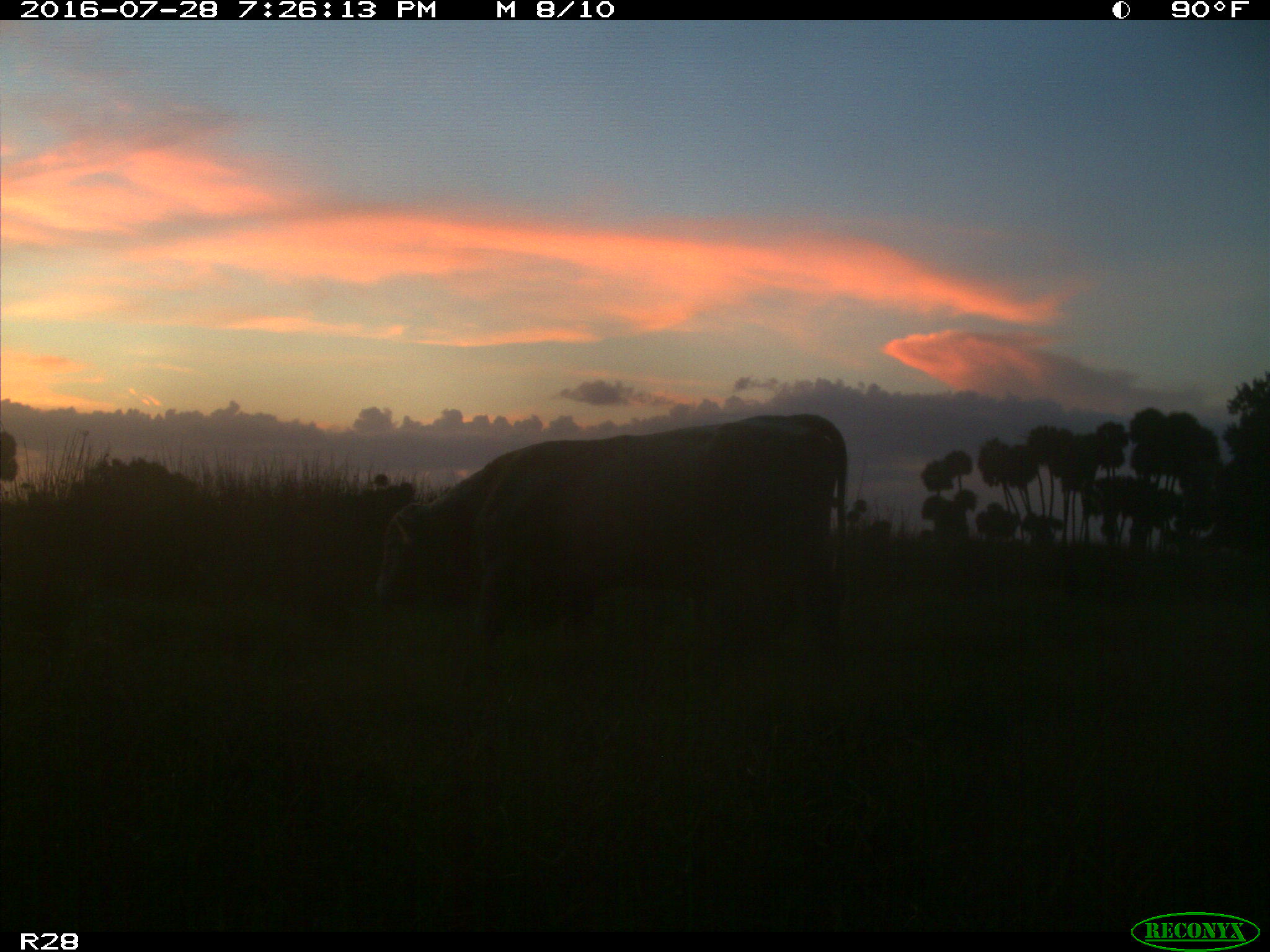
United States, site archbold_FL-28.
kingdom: Animalia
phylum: Chordata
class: Mammalia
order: Artiodactyla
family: Bovidae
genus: Bos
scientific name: Bos taurus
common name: domestic cow